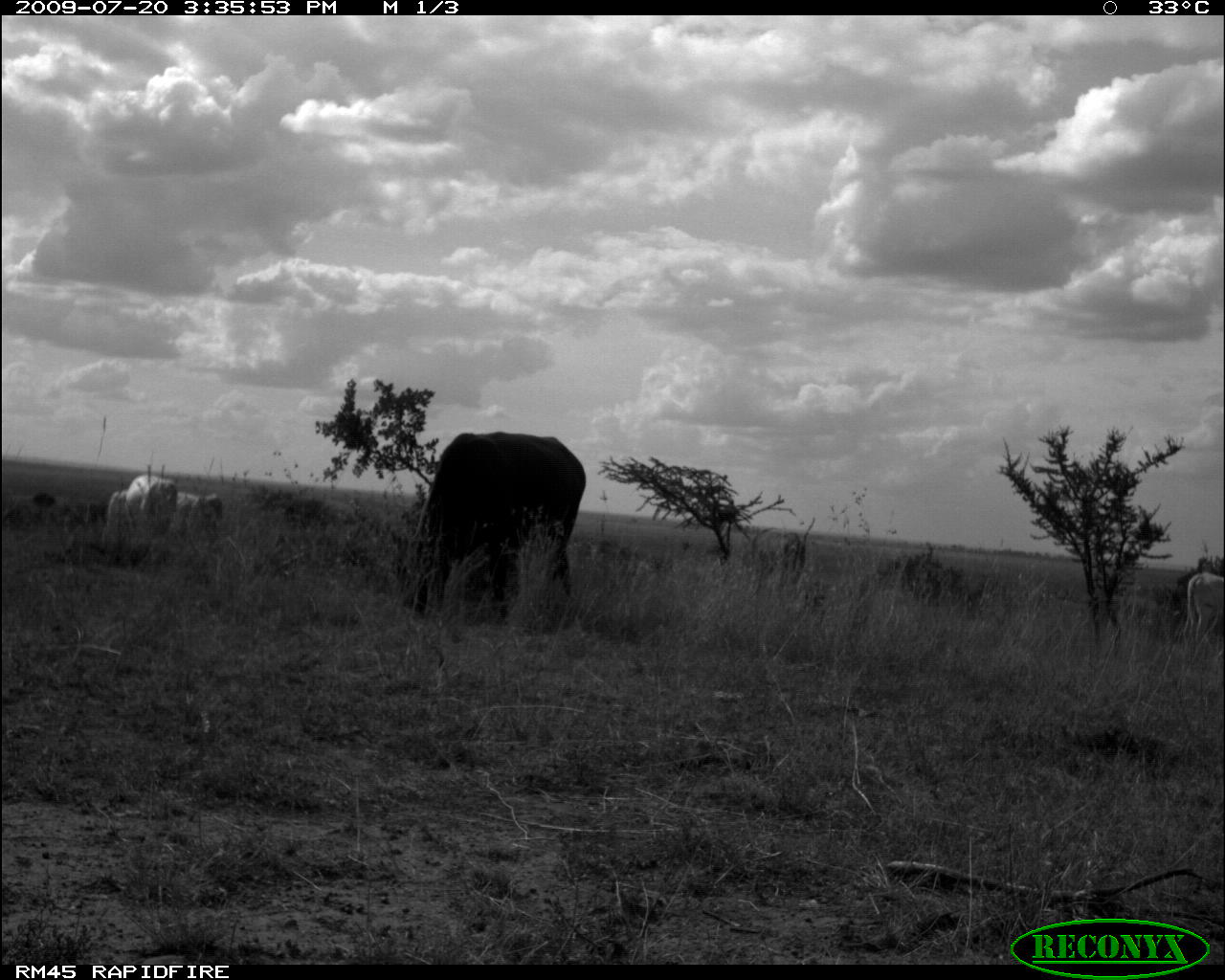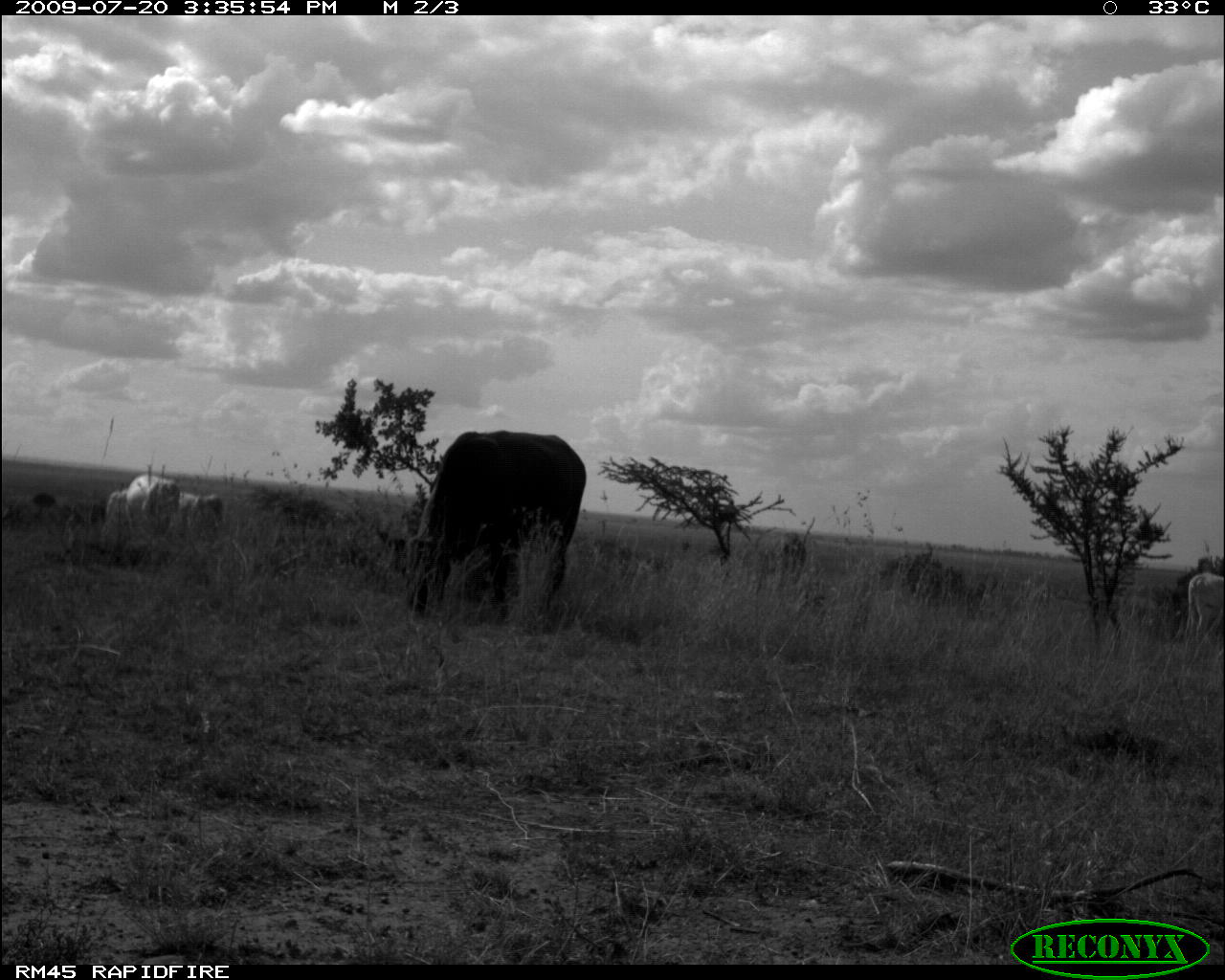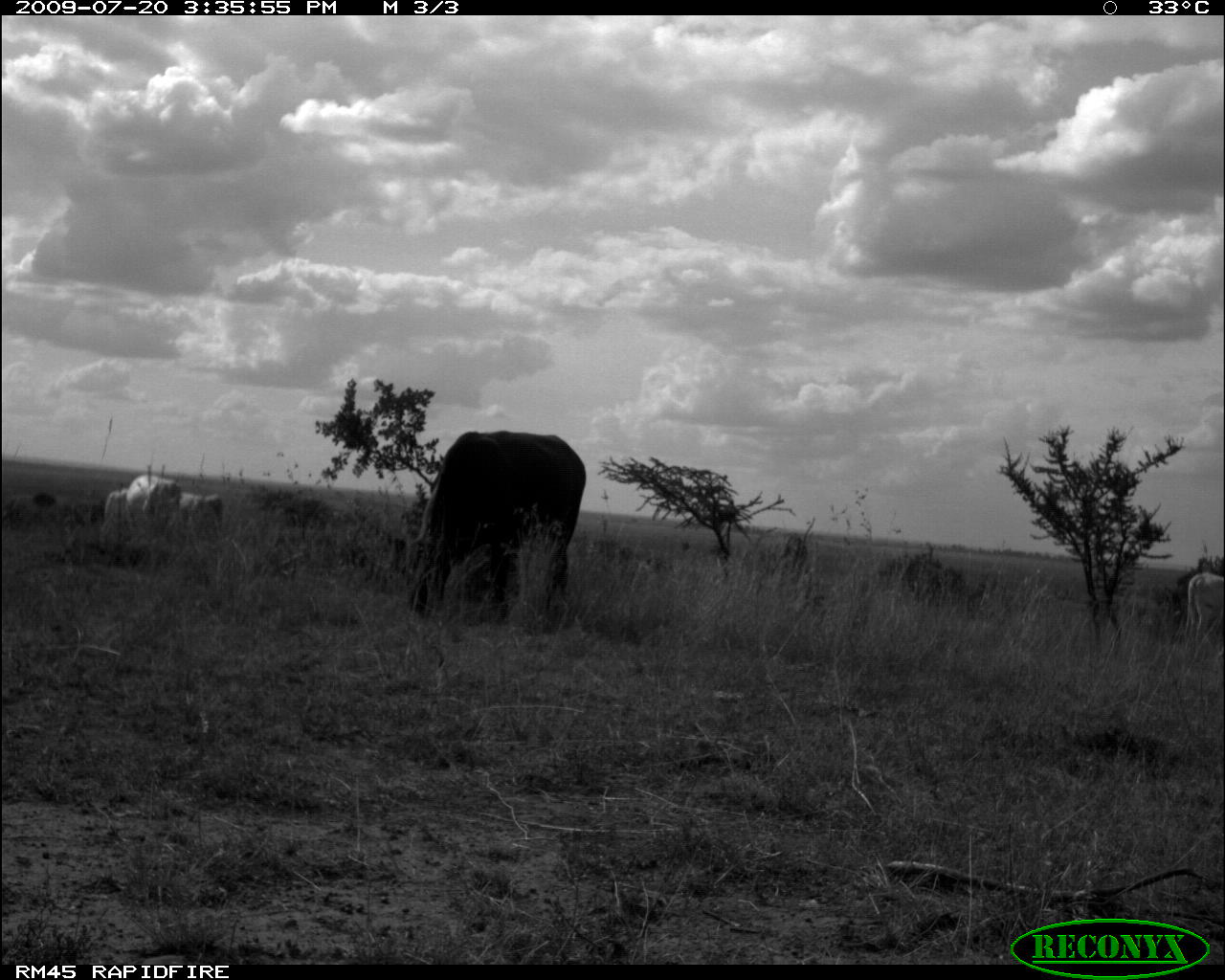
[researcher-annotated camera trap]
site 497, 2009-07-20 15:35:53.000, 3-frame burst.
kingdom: Animalia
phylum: Chordata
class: Mammalia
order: Artiodactyla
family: Bovidae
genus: Tragelaphus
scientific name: Tragelaphus oryx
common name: eland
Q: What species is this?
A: Tragelaphus oryx (eland).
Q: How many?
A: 4.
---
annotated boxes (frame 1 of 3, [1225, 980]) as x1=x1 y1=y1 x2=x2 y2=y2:
tragelaphus oryx: x1=410 y1=431 x2=588 y2=623; x1=105 y1=473 x2=178 y2=531; x1=1186 y1=573 x2=1224 y2=650; x1=170 y1=491 x2=224 y2=529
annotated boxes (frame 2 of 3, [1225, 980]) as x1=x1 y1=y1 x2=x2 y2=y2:
tragelaphus oryx: x1=414 y1=430 x2=588 y2=620; x1=105 y1=472 x2=178 y2=532; x1=1185 y1=570 x2=1225 y2=656; x1=178 y1=491 x2=231 y2=531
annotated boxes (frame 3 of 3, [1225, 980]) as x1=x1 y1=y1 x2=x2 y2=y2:
tragelaphus oryx: x1=404 y1=431 x2=586 y2=621; x1=1184 y1=572 x2=1224 y2=647; x1=126 y1=473 x2=182 y2=524; x1=177 y1=491 x2=225 y2=535; x1=102 y1=488 x2=128 y2=526